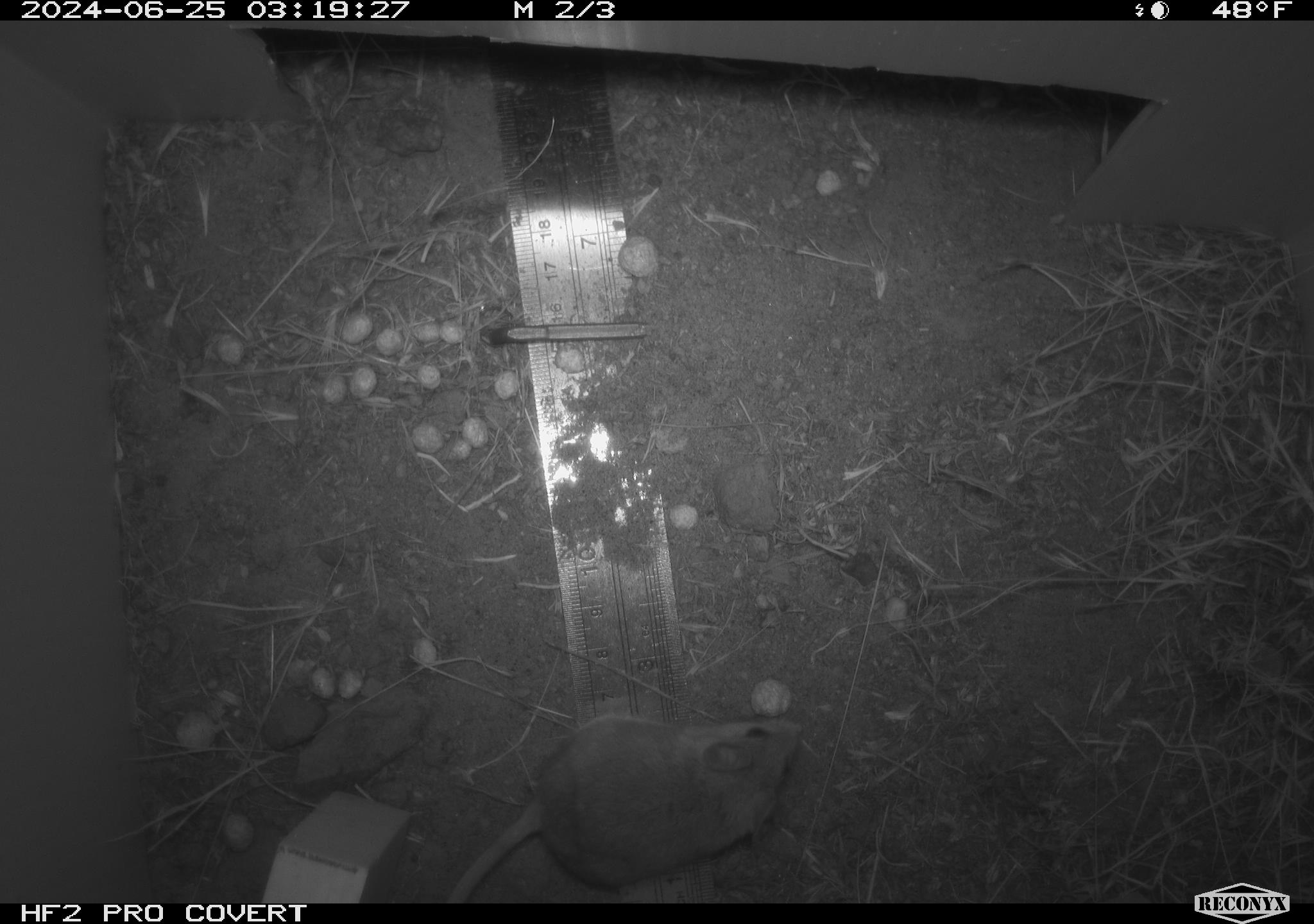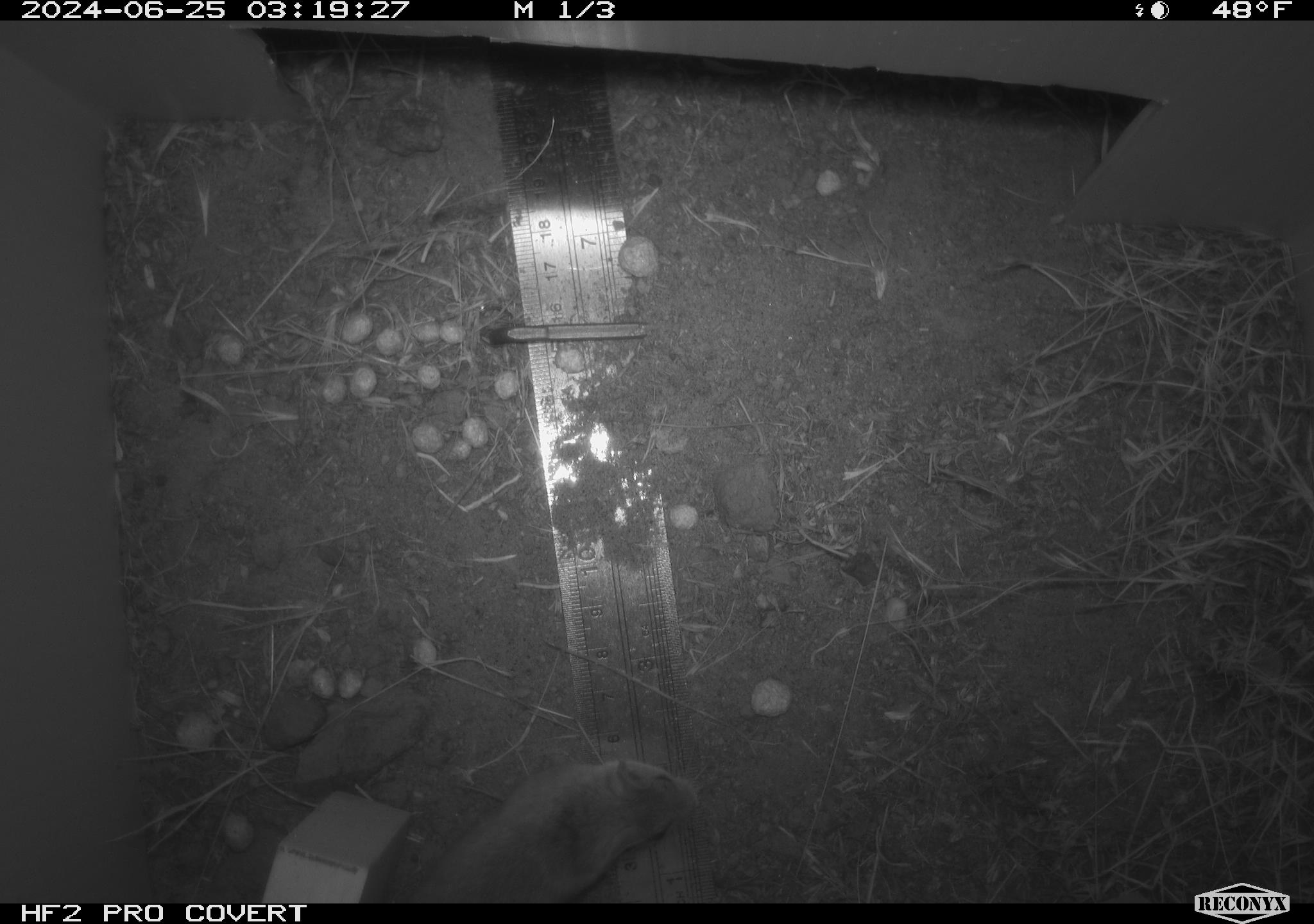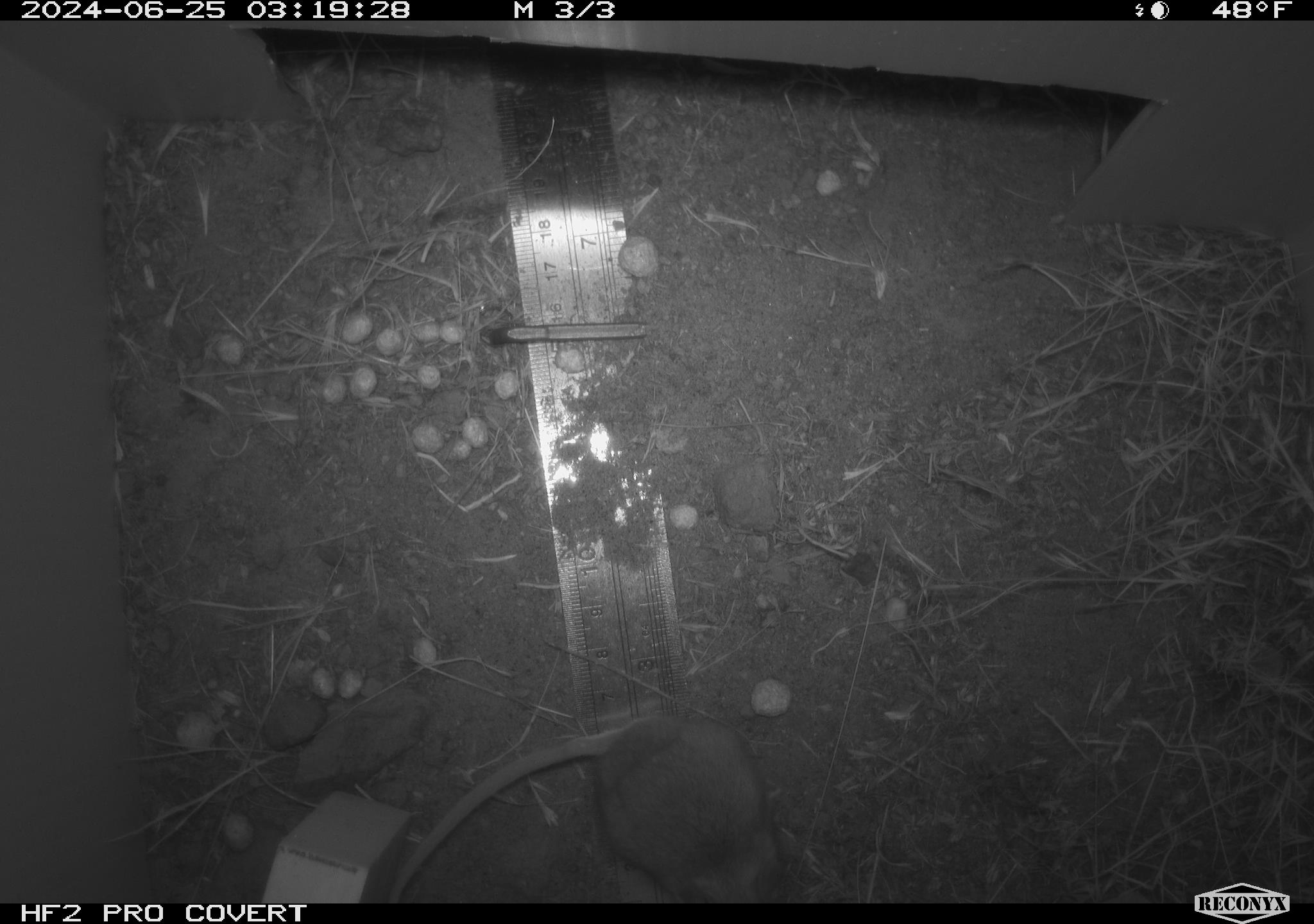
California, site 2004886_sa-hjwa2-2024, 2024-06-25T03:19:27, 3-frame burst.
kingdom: Animalia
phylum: Chordata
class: Mammalia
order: Rodentia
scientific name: Rodentia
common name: rodent